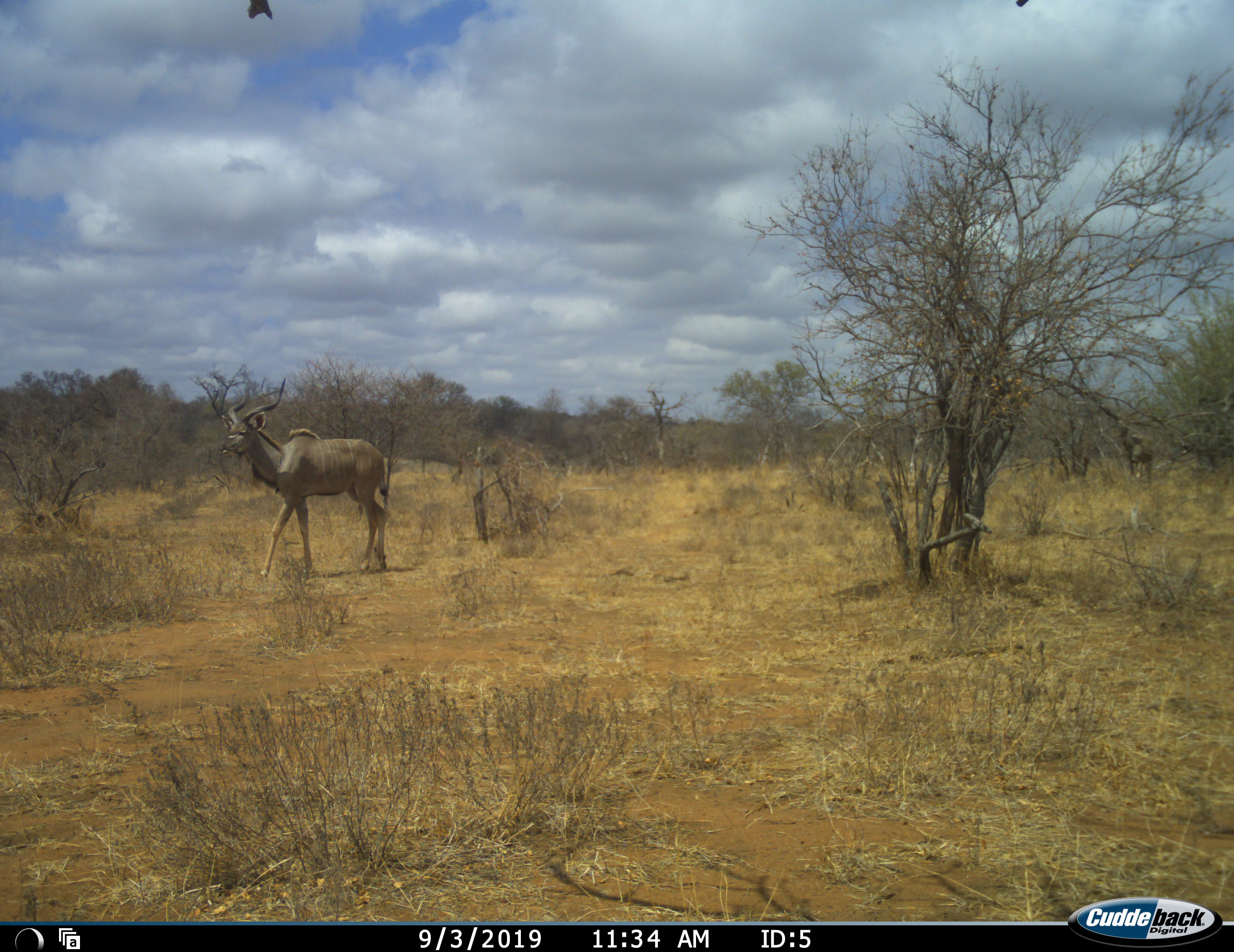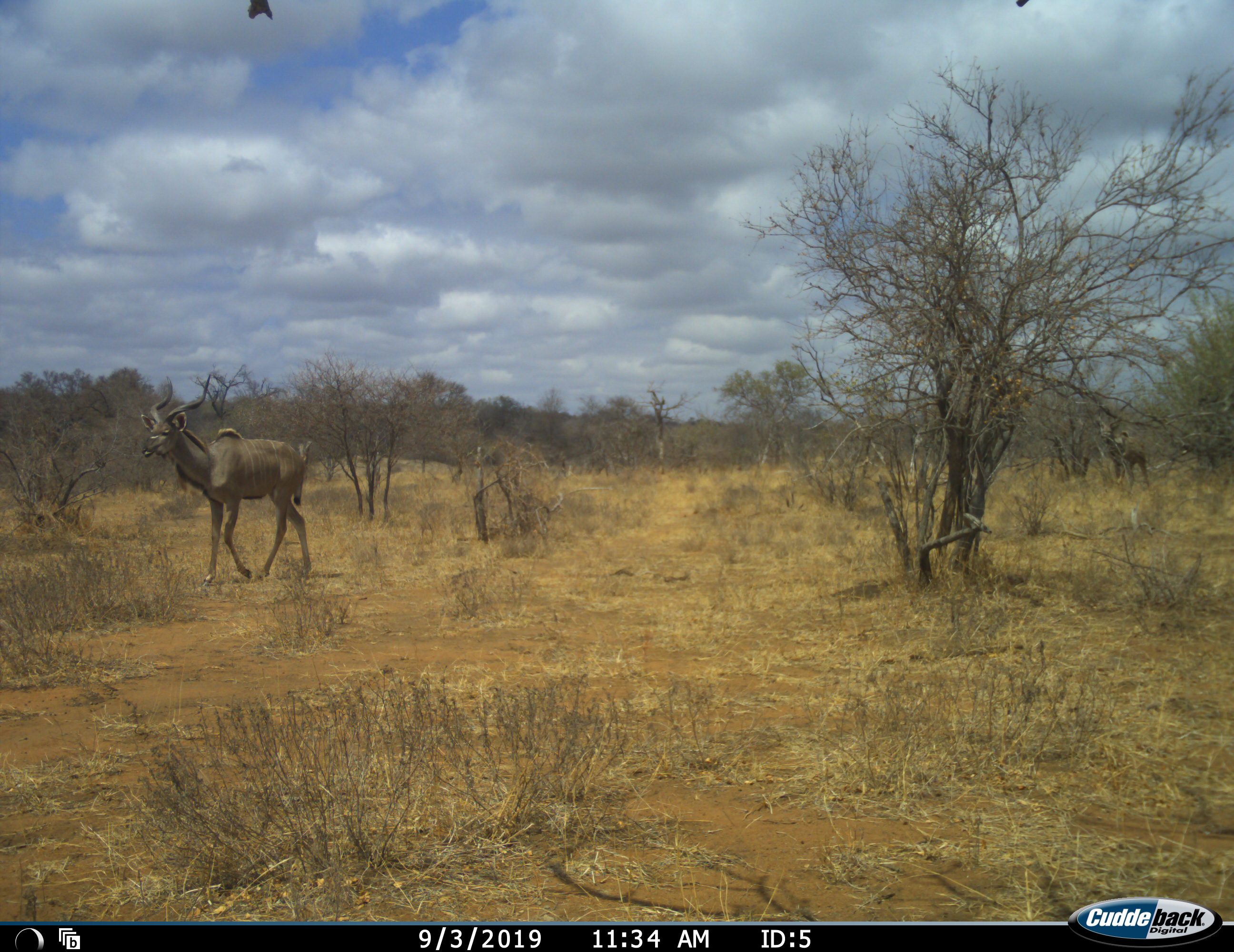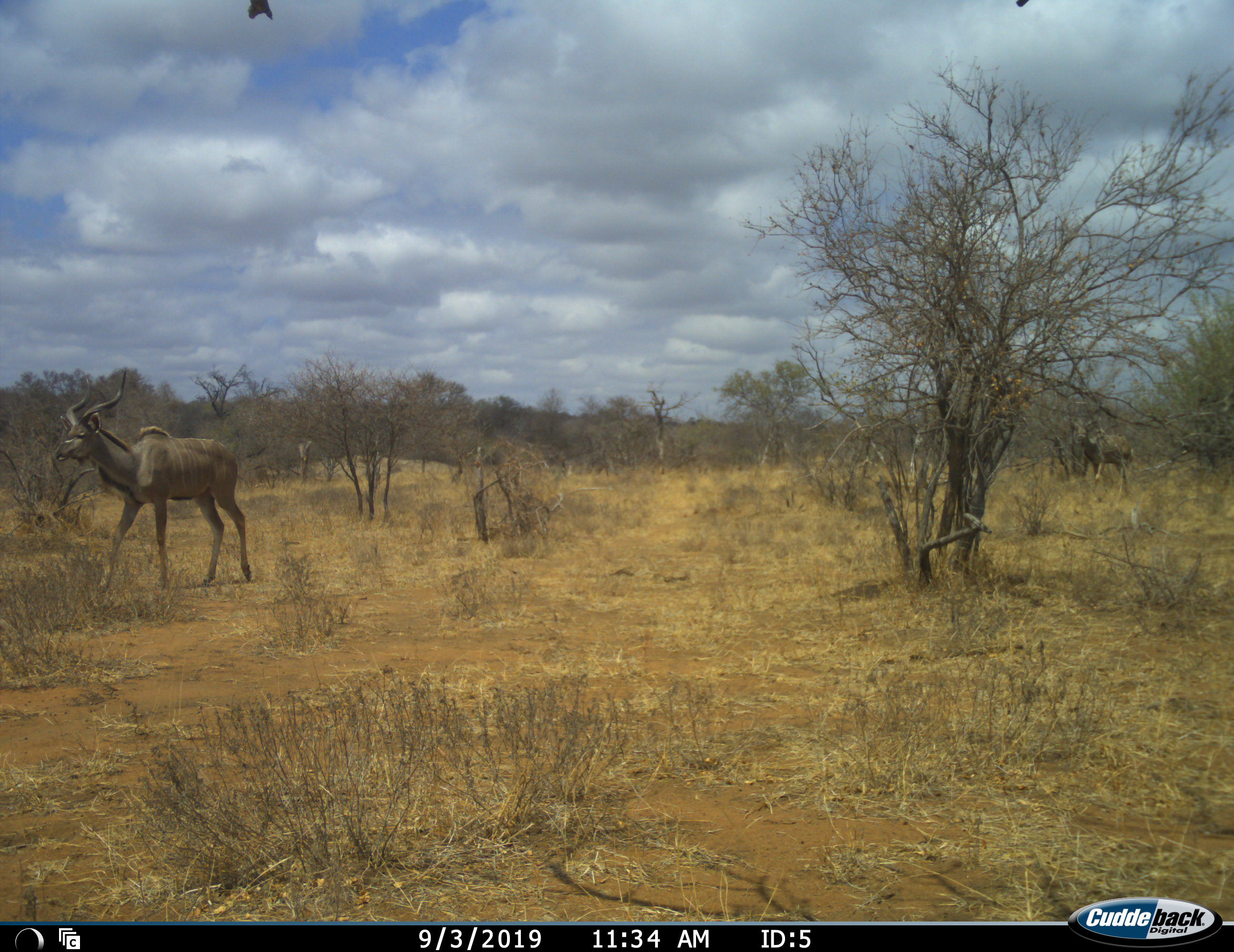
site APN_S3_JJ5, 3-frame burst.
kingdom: Animalia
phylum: Chordata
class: Mammalia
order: Artiodactyla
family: Bovidae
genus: Tragelaphus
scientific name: Tragelaphus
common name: kudu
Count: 2.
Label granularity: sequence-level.